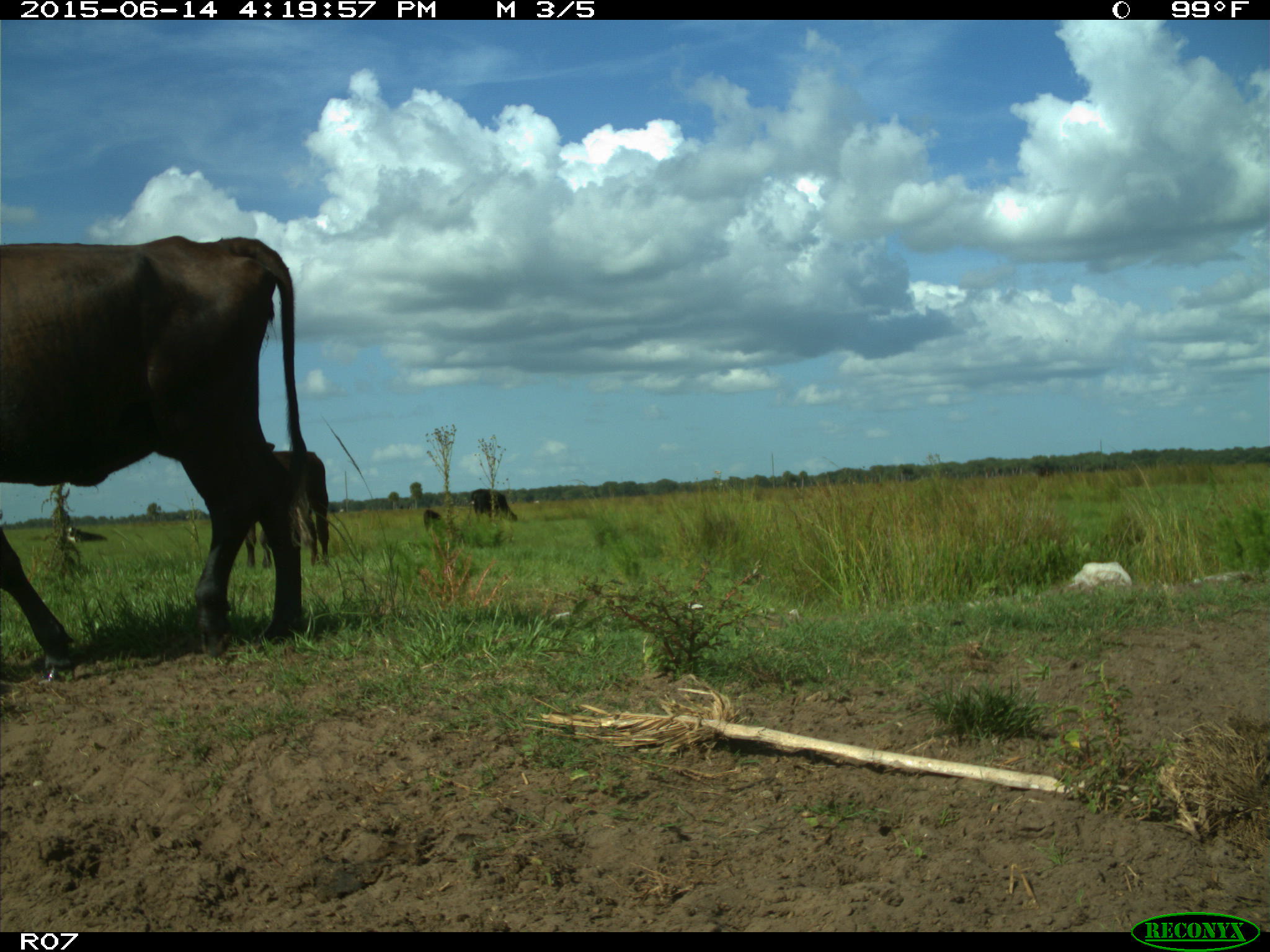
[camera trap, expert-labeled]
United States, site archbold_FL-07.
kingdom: Animalia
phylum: Chordata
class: Mammalia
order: Artiodactyla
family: Bovidae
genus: Bos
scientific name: Bos taurus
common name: domestic cow